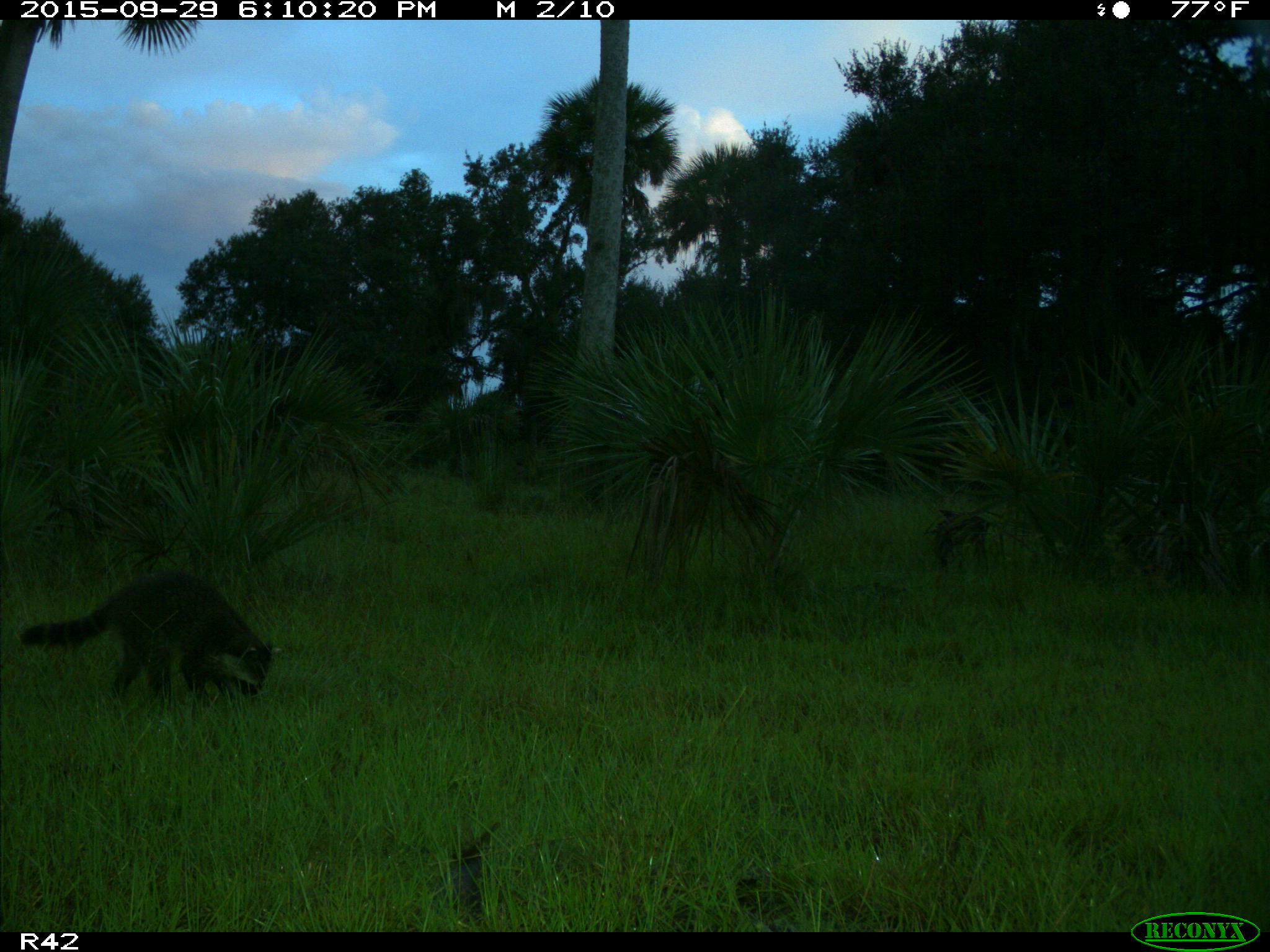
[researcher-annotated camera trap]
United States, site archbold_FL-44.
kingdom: Animalia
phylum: Chordata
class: Mammalia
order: Carnivora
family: Procyonidae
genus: Procyon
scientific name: Procyon lotor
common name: common raccoon